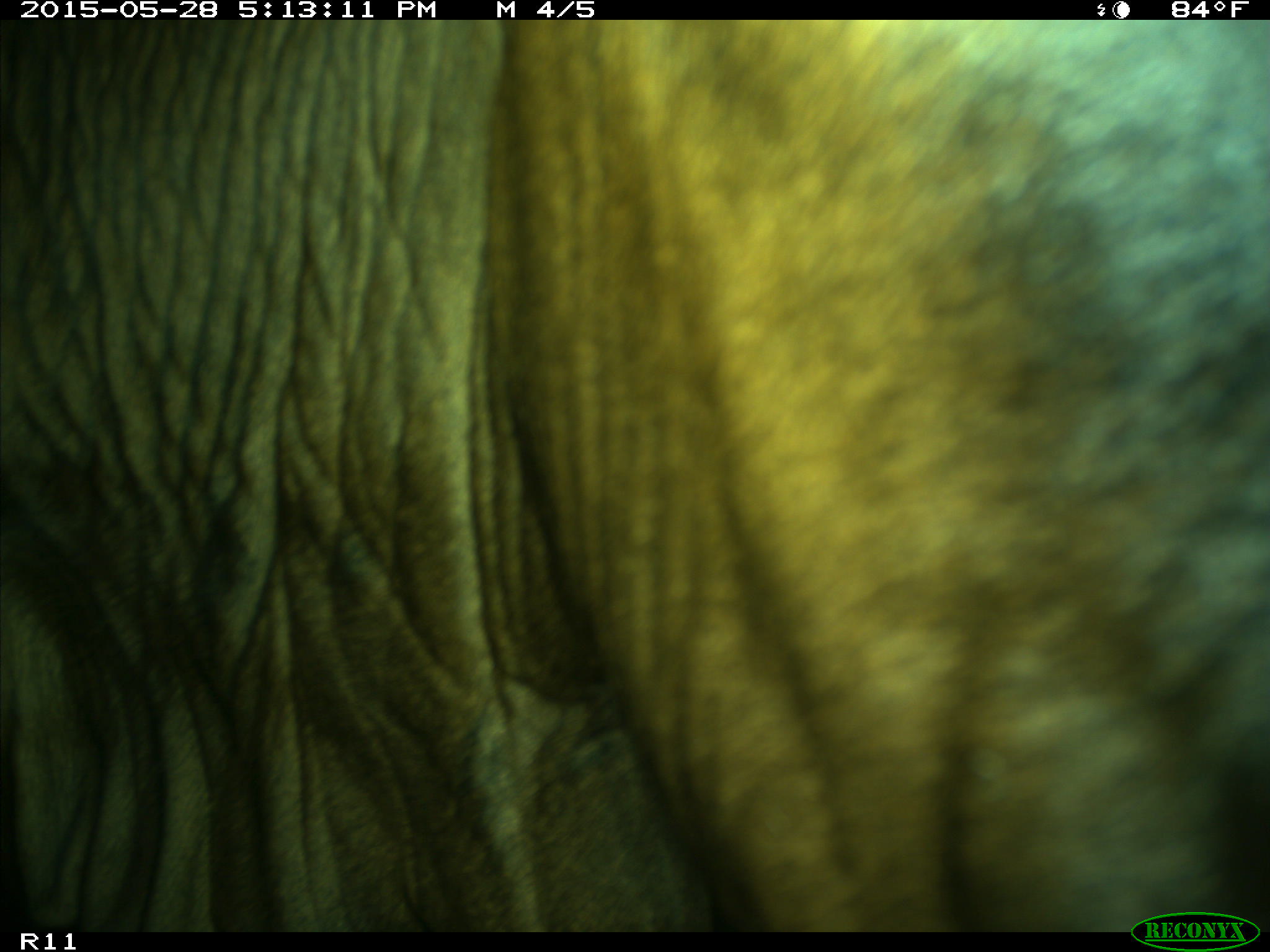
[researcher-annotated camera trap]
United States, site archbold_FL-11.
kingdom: Animalia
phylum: Chordata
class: Mammalia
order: Artiodactyla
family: Bovidae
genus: Bos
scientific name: Bos taurus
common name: domestic cow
Bos taurus (domestic cow).